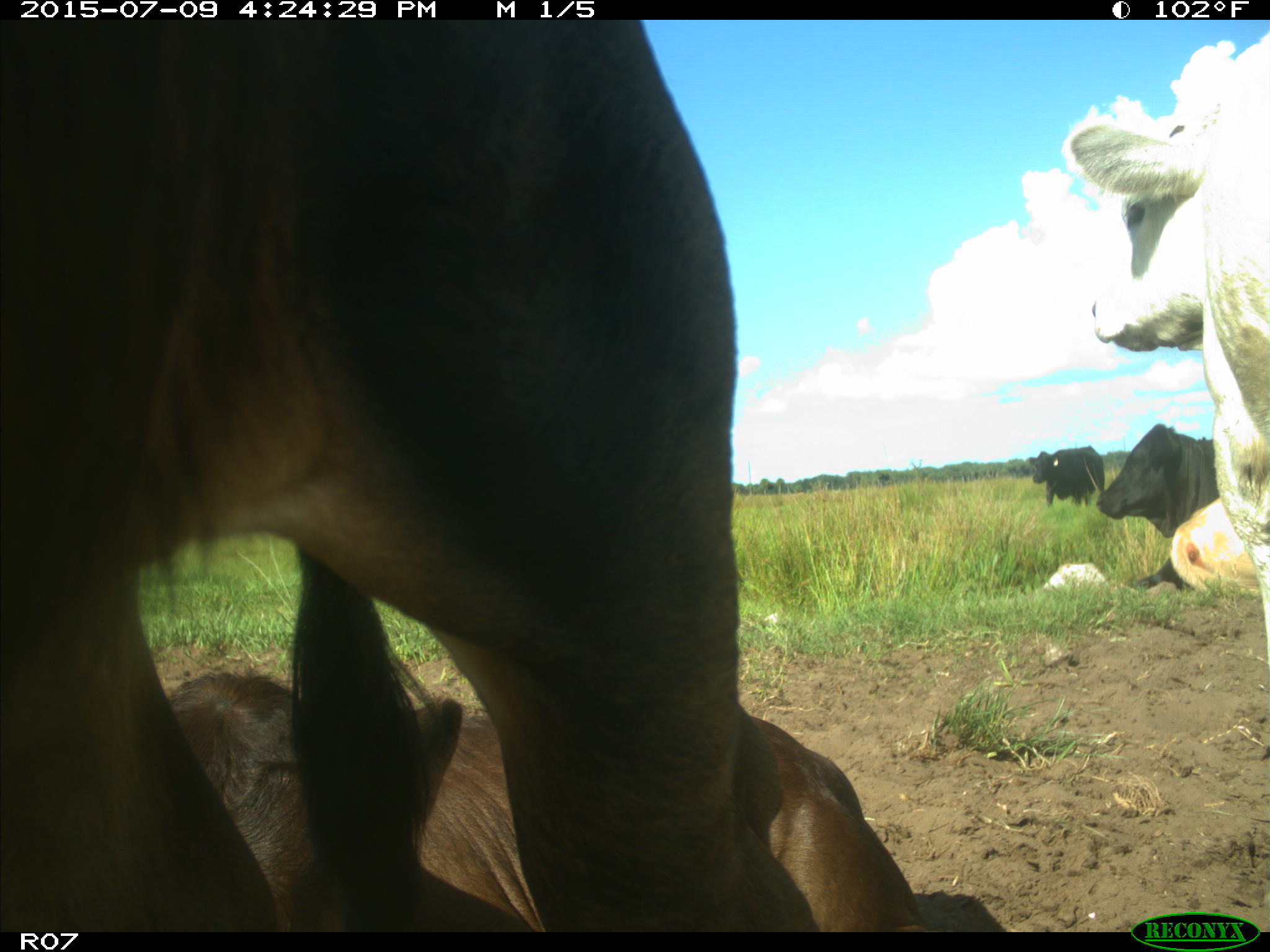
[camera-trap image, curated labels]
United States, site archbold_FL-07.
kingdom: Animalia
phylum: Chordata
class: Mammalia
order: Artiodactyla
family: Bovidae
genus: Bos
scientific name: Bos taurus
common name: domestic cow